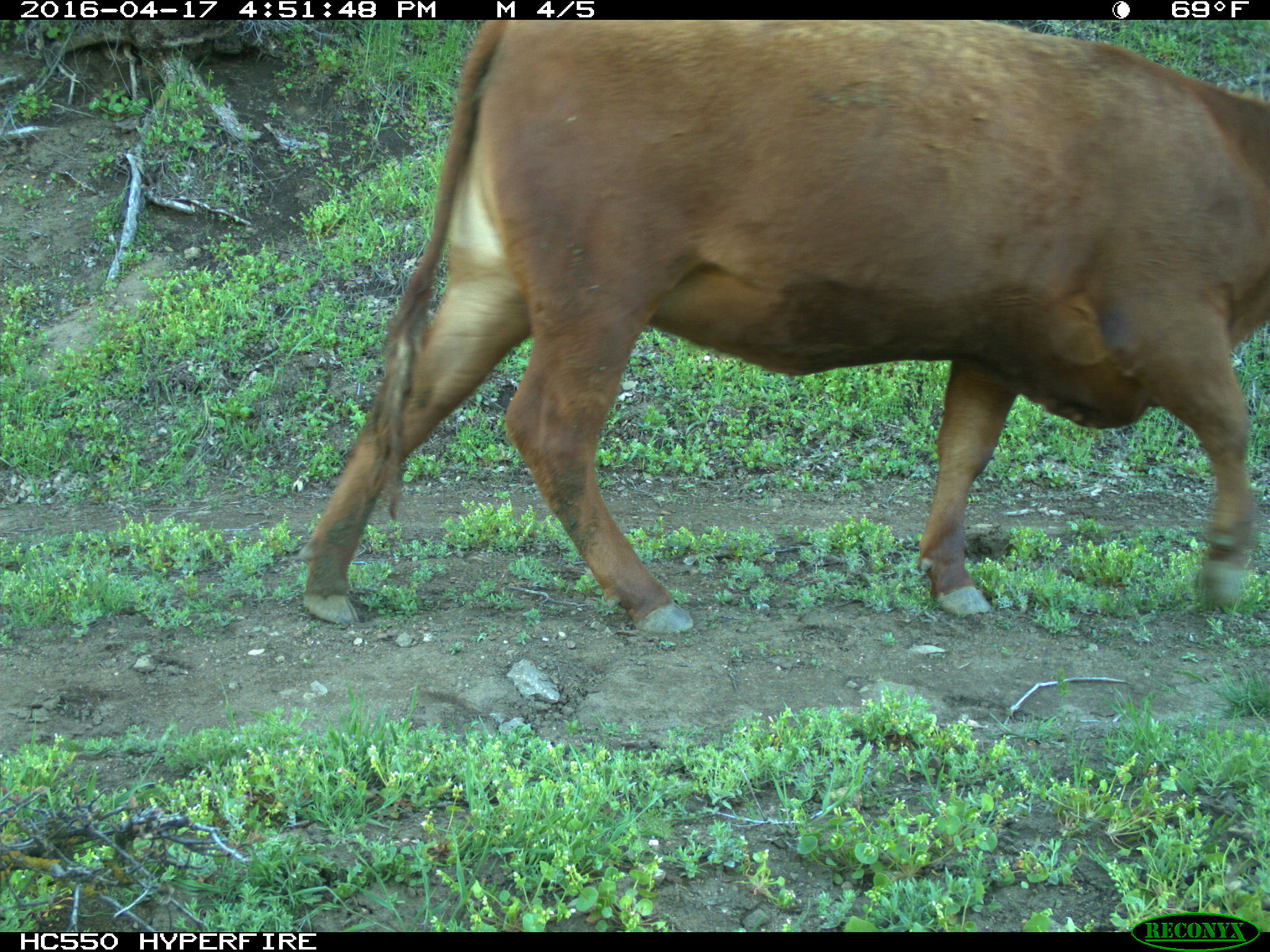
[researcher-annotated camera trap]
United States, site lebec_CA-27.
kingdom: Animalia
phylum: Chordata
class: Mammalia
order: Artiodactyla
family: Bovidae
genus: Bos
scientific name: Bos taurus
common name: domestic cow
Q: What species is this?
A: Bos taurus (domestic cow).